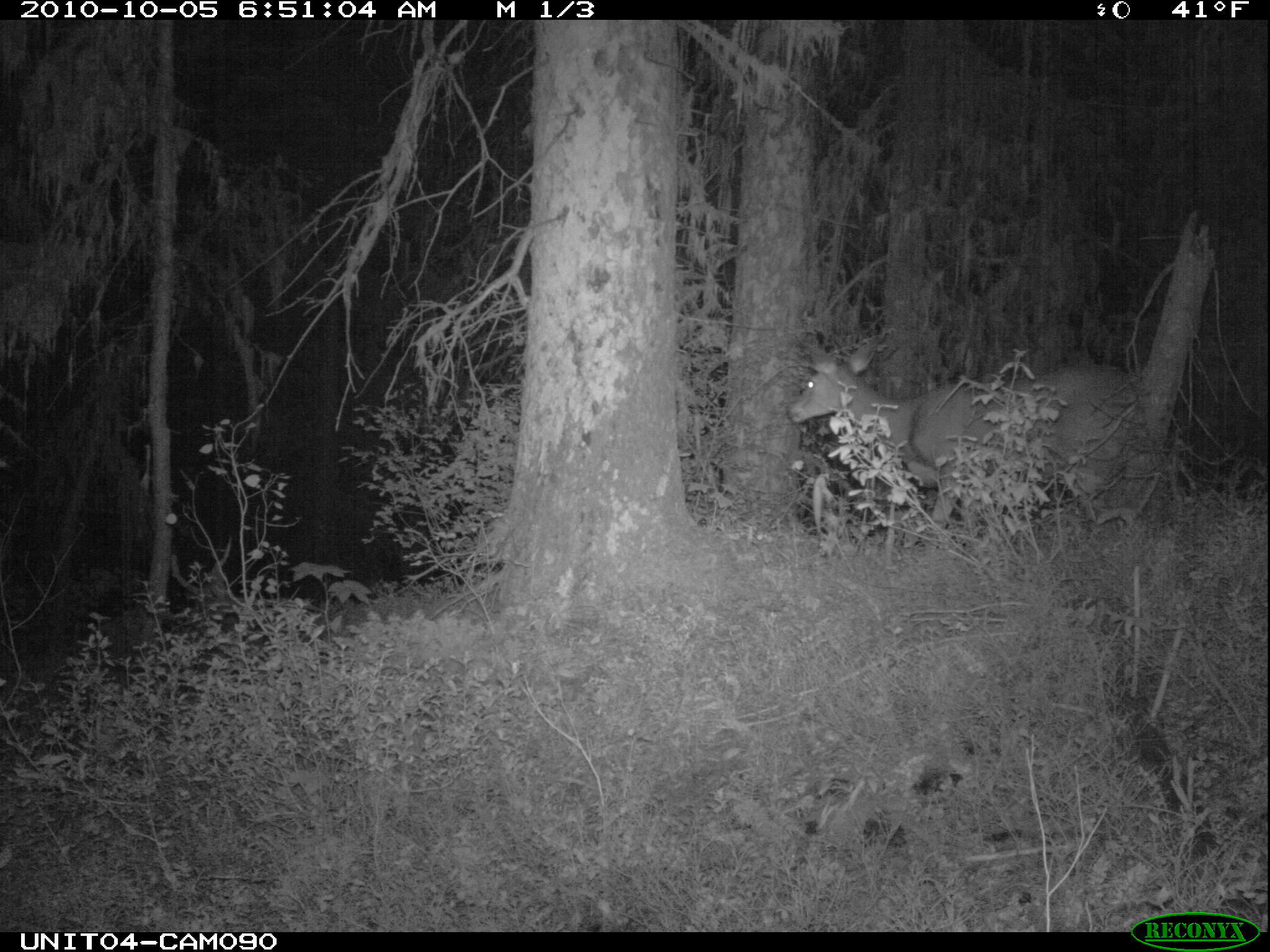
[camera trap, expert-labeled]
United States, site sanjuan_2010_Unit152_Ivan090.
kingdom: Animalia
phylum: Chordata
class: Mammalia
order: Artiodactyla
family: Cervidae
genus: Odocoileus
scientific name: Odocoileus hemionus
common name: mule deer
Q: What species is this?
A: Odocoileus hemionus (mule deer).